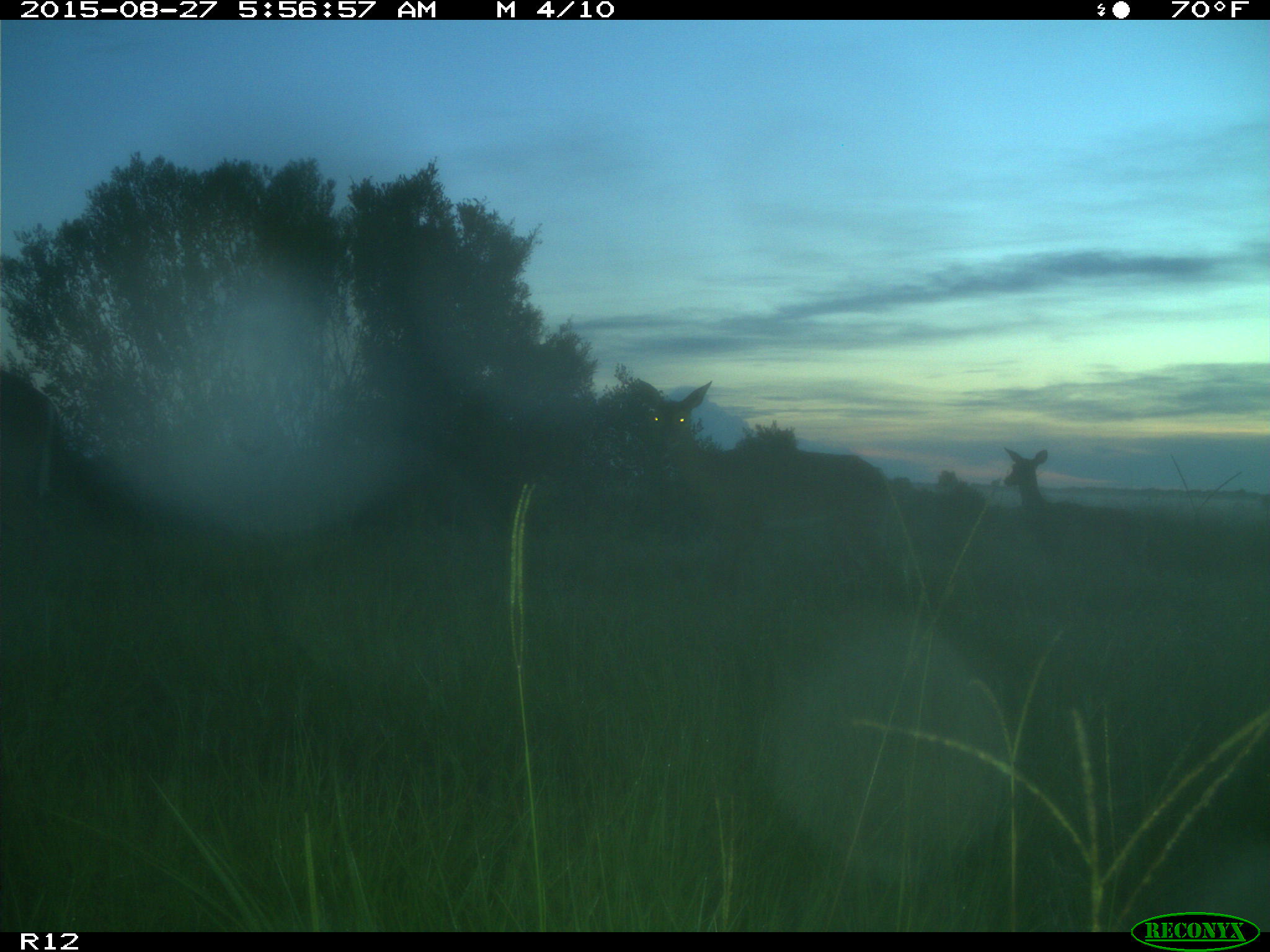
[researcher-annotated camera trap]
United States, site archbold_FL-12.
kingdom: Animalia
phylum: Chordata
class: Mammalia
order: Artiodactyla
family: Cervidae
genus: Odocoileus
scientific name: Odocoileus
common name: deer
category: unidentified deer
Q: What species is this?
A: Unidentified deer (deer) (Odocoileus).